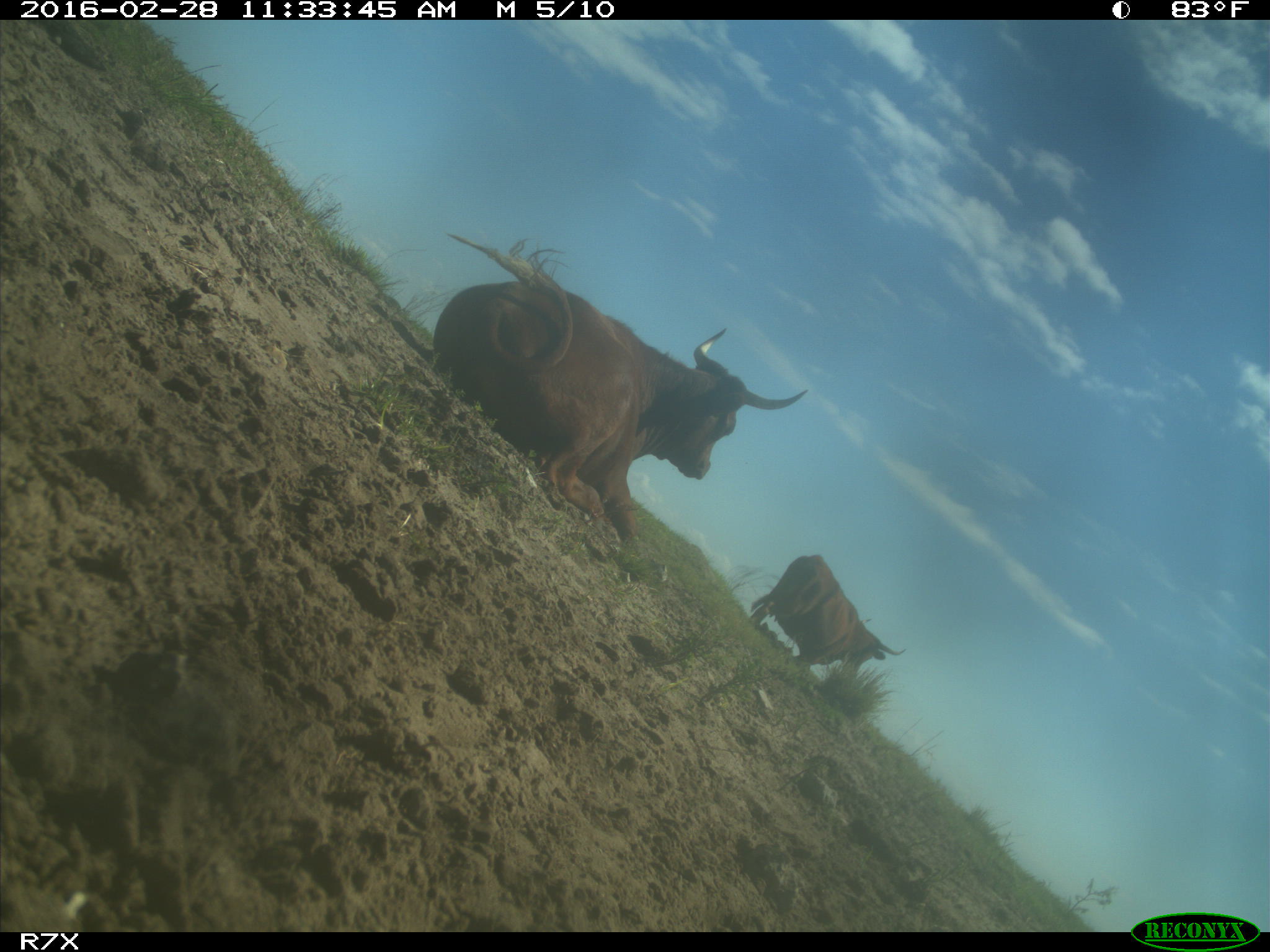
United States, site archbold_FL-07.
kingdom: Animalia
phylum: Chordata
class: Mammalia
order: Artiodactyla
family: Bovidae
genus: Bos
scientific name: Bos taurus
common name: domestic cow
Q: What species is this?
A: Bos taurus (domestic cow).